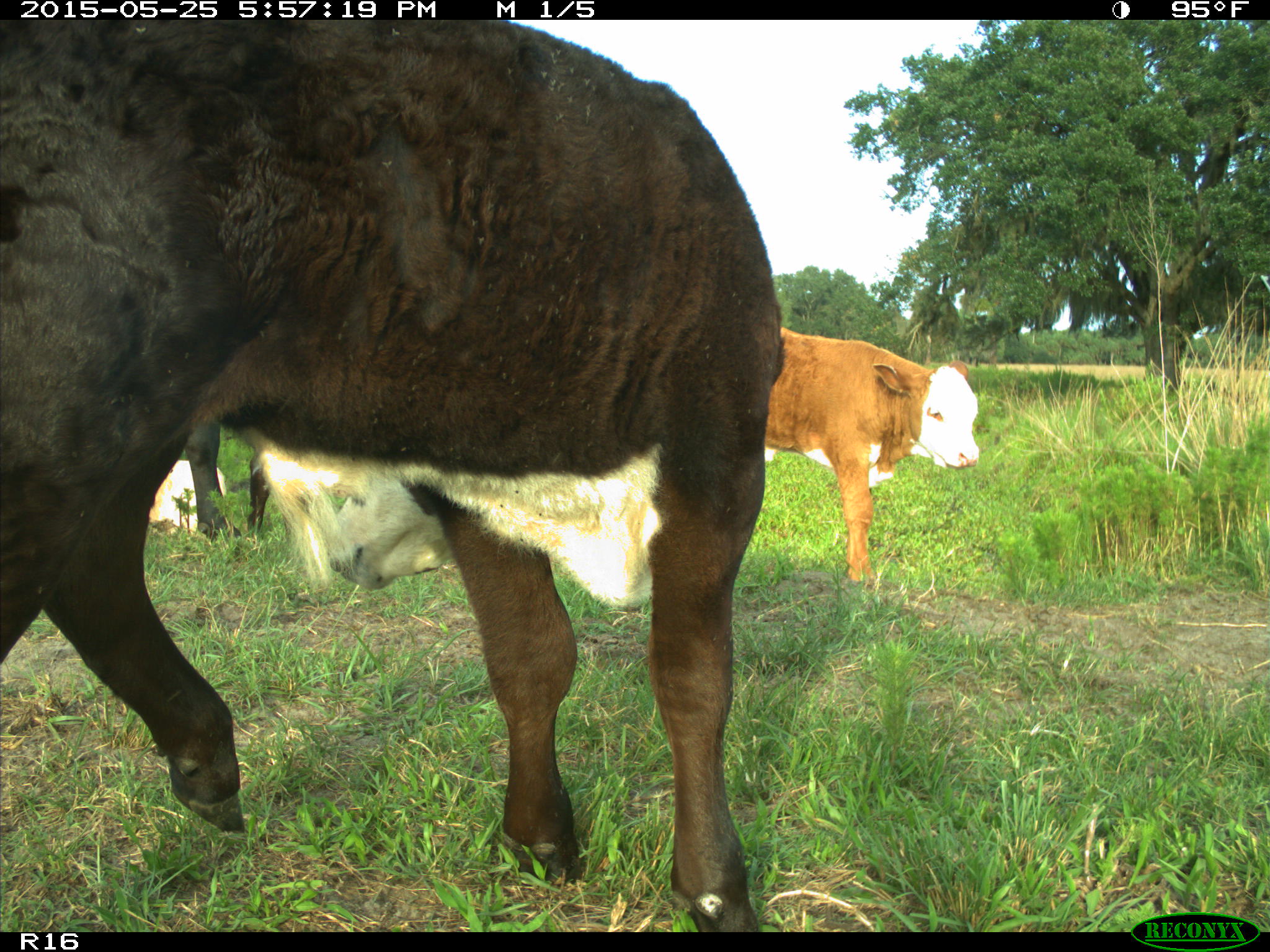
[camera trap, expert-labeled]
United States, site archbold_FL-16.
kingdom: Animalia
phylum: Chordata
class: Mammalia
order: Artiodactyla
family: Bovidae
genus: Bos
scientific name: Bos taurus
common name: domestic cow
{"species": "Bos taurus (domestic cow)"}